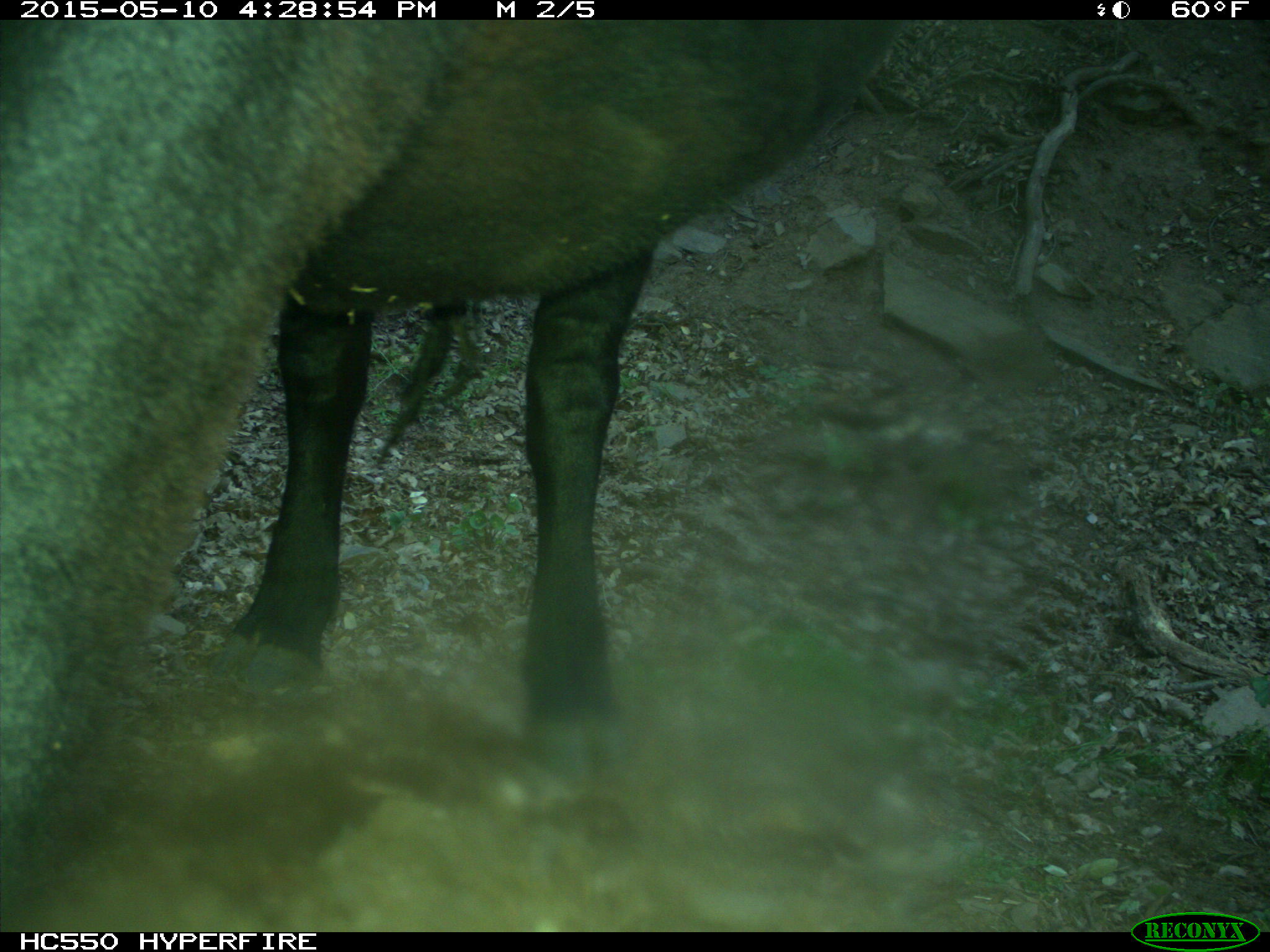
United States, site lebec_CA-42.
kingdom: Animalia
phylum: Chordata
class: Mammalia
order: Artiodactyla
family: Bovidae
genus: Bos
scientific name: Bos taurus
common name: domestic cow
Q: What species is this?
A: Bos taurus (domestic cow).